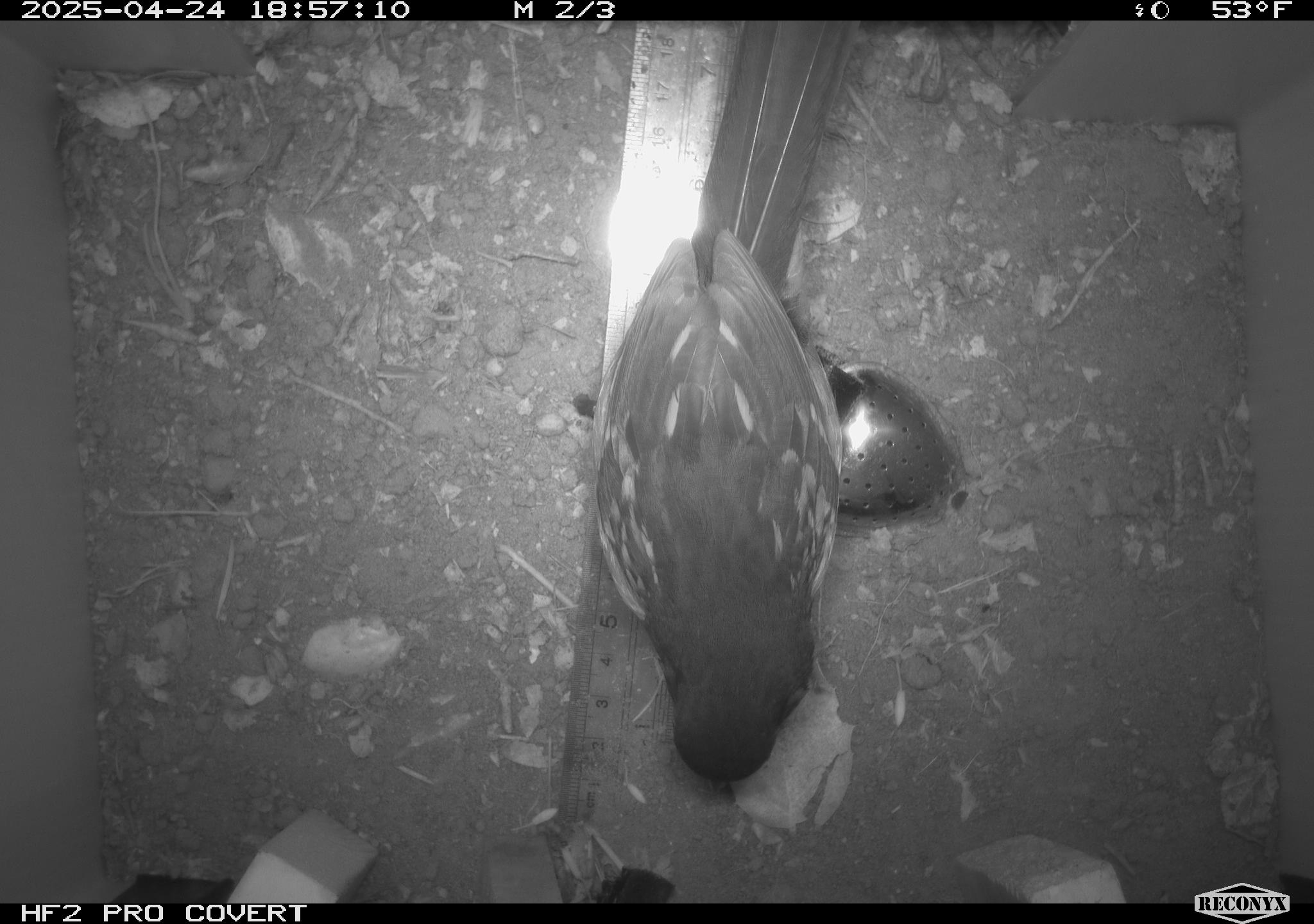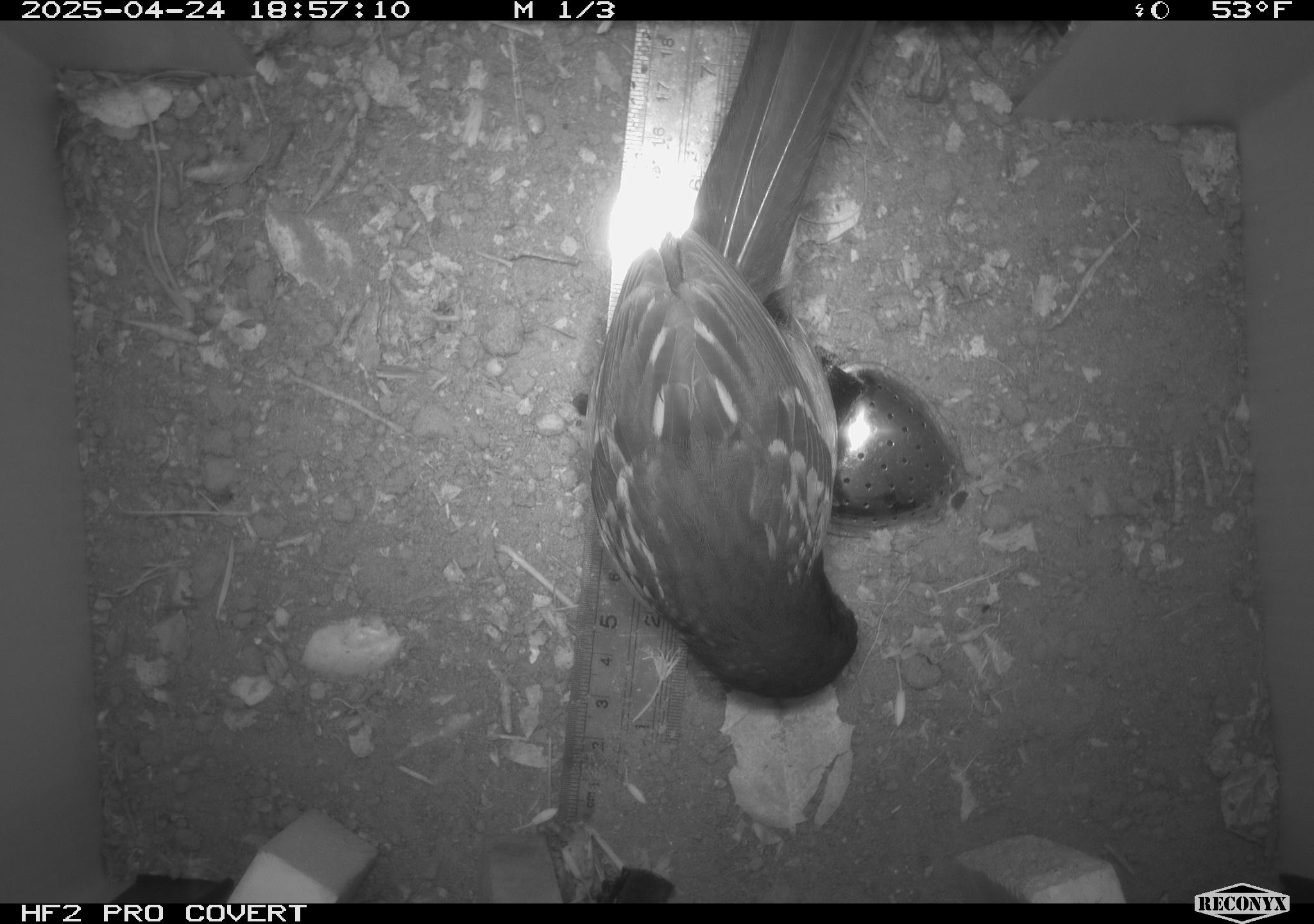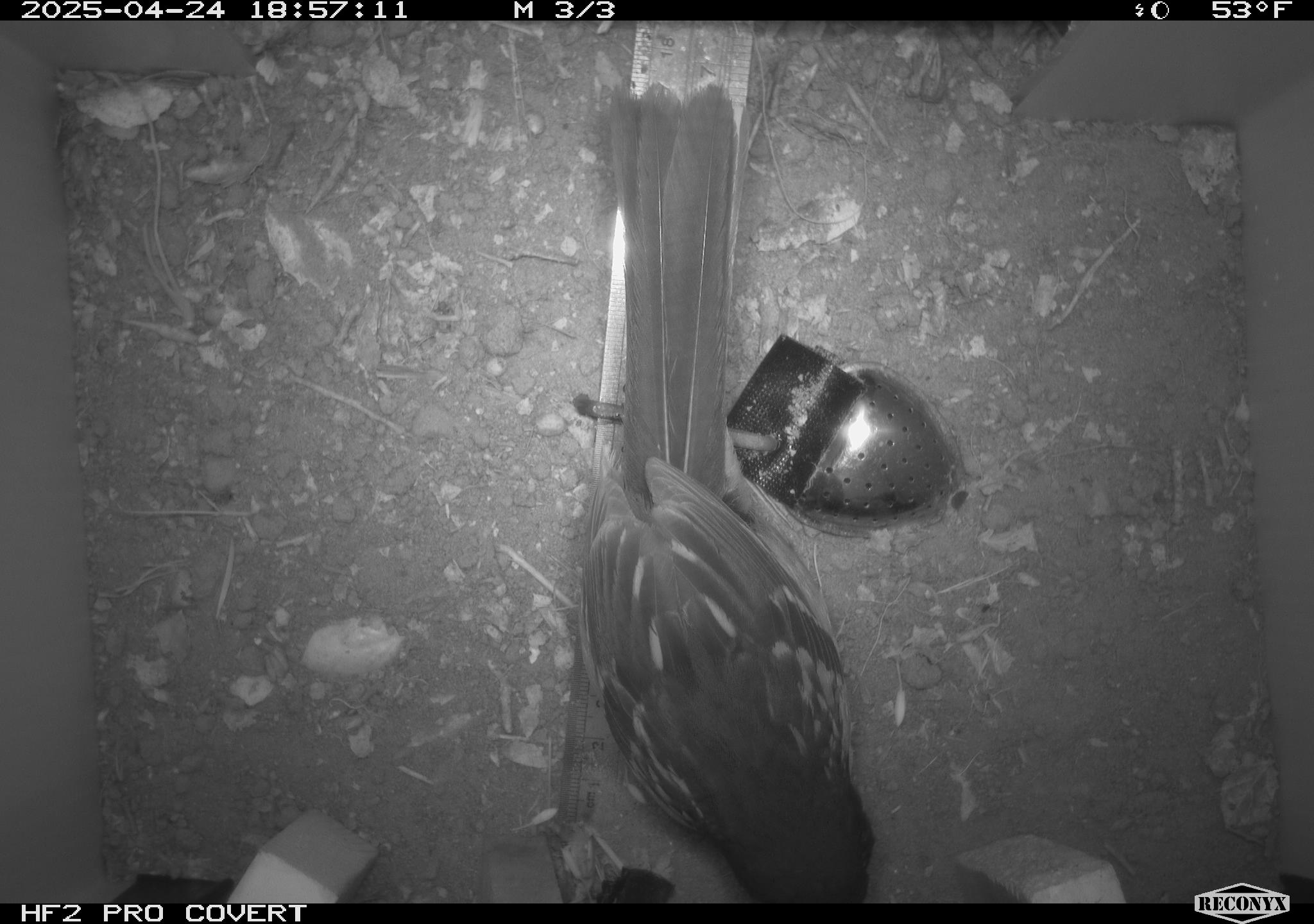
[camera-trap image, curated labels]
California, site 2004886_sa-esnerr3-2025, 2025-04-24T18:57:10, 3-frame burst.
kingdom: Animalia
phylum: Chordata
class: Aves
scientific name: Aves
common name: bird